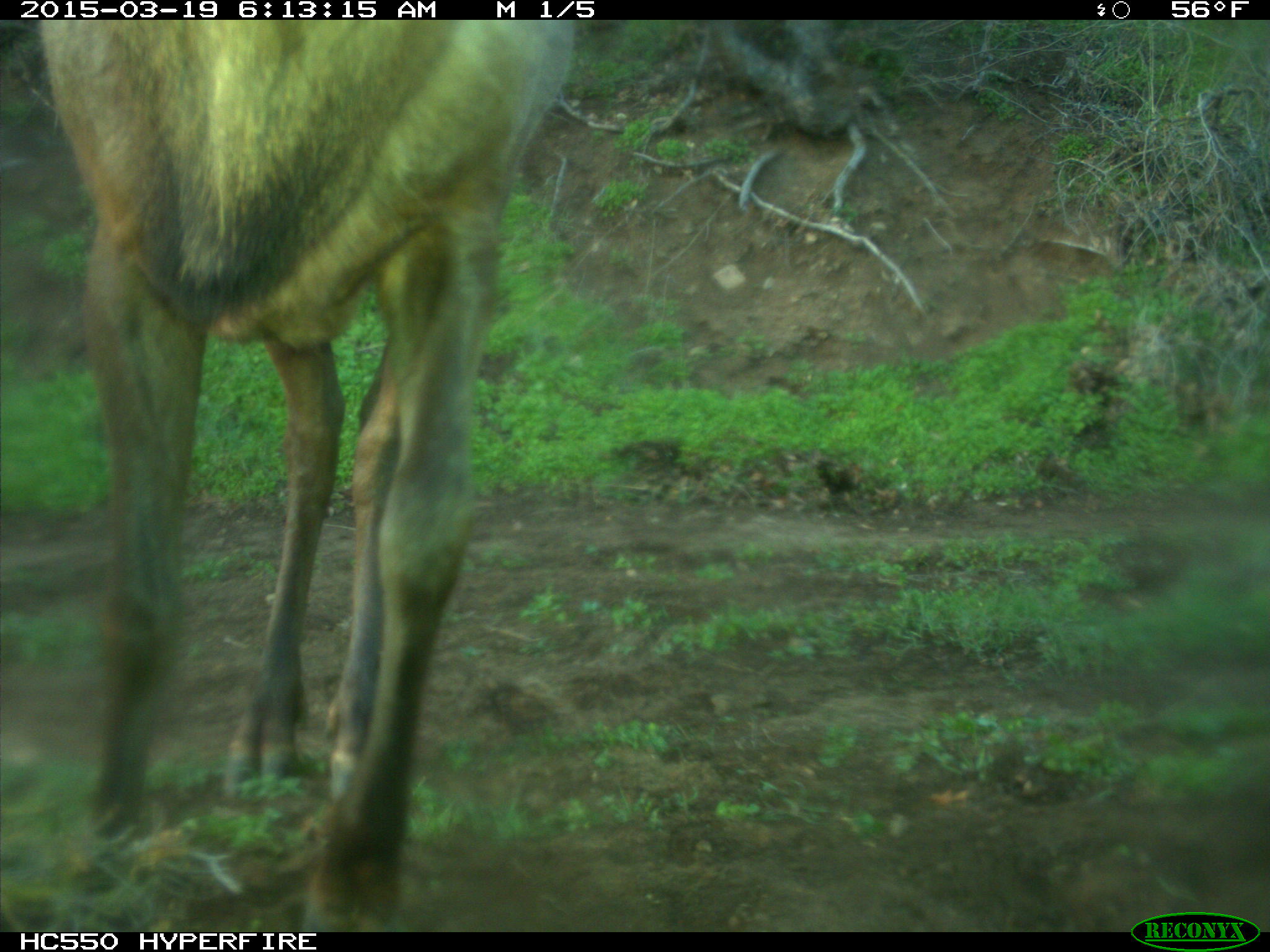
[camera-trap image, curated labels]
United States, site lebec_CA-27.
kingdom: Animalia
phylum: Chordata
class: Mammalia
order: Artiodactyla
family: Cervidae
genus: Cervus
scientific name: Cervus canadensis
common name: elk